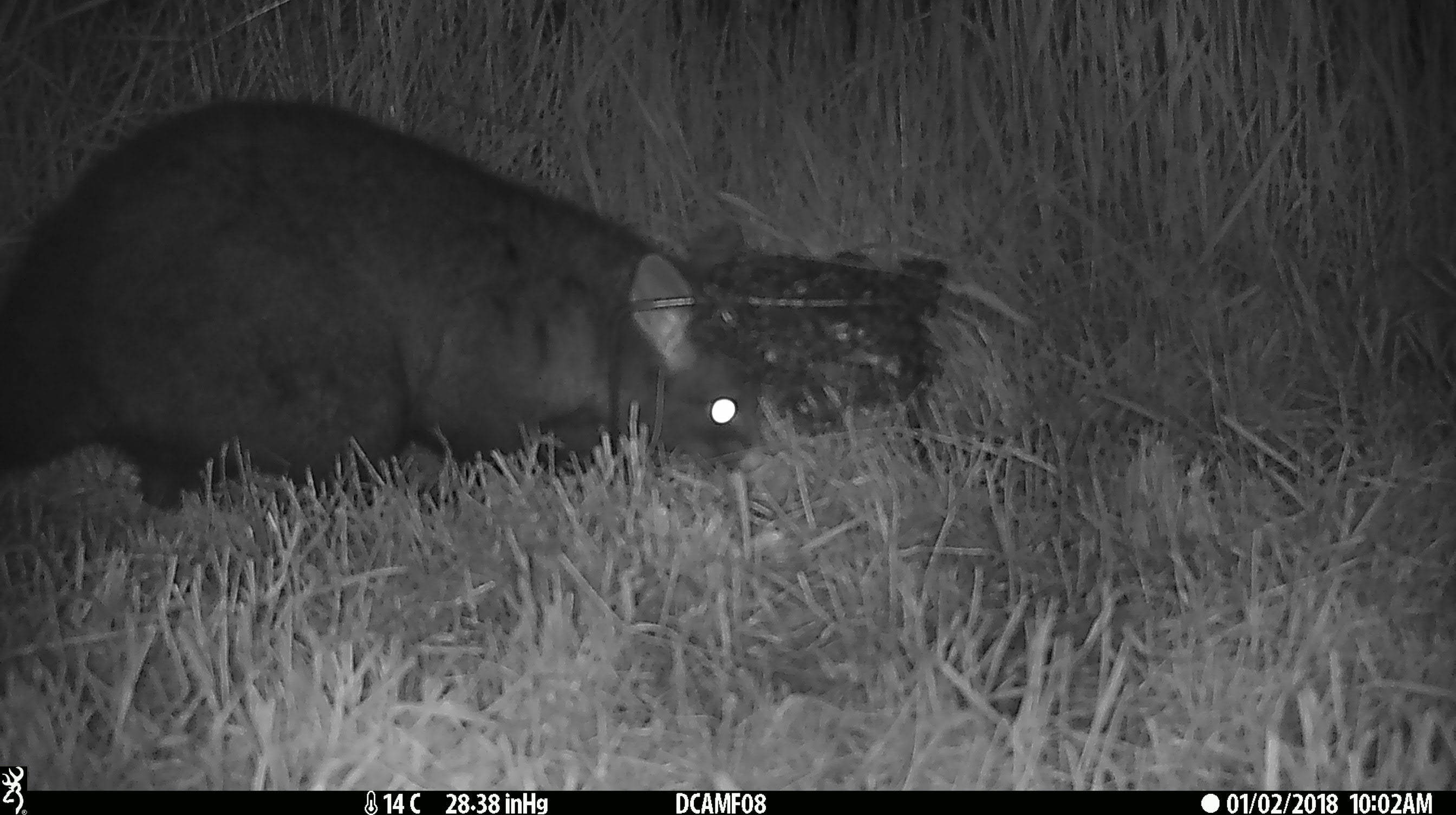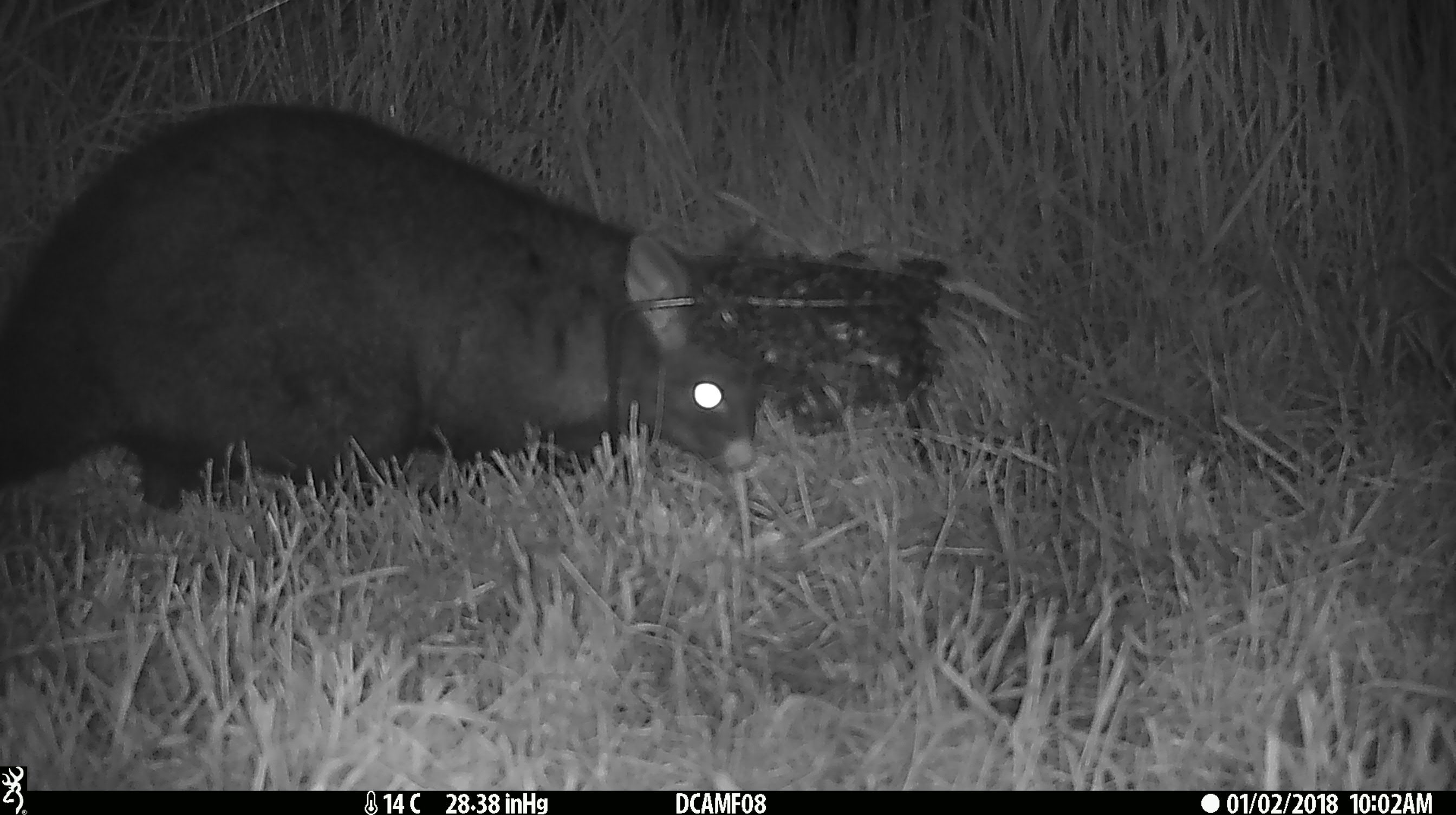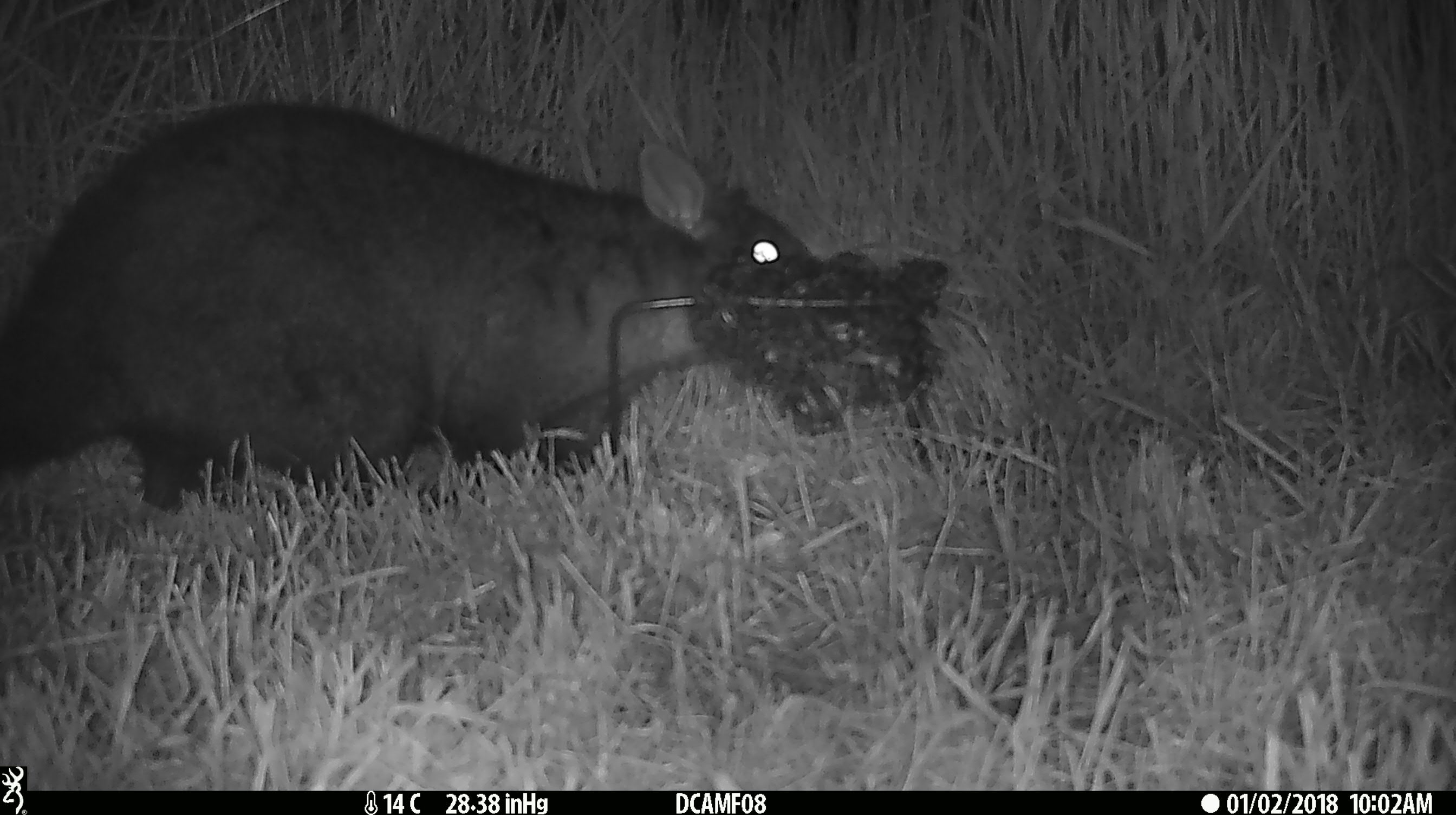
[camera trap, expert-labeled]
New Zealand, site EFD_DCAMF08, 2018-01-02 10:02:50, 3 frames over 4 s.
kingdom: Animalia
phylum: Chordata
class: Mammalia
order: Diprotodontia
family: Phalangeridae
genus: Trichosurus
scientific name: Trichosurus vulpecula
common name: common brushtail possum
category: possum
Possum (common brushtail possum) (Trichosurus vulpecula).